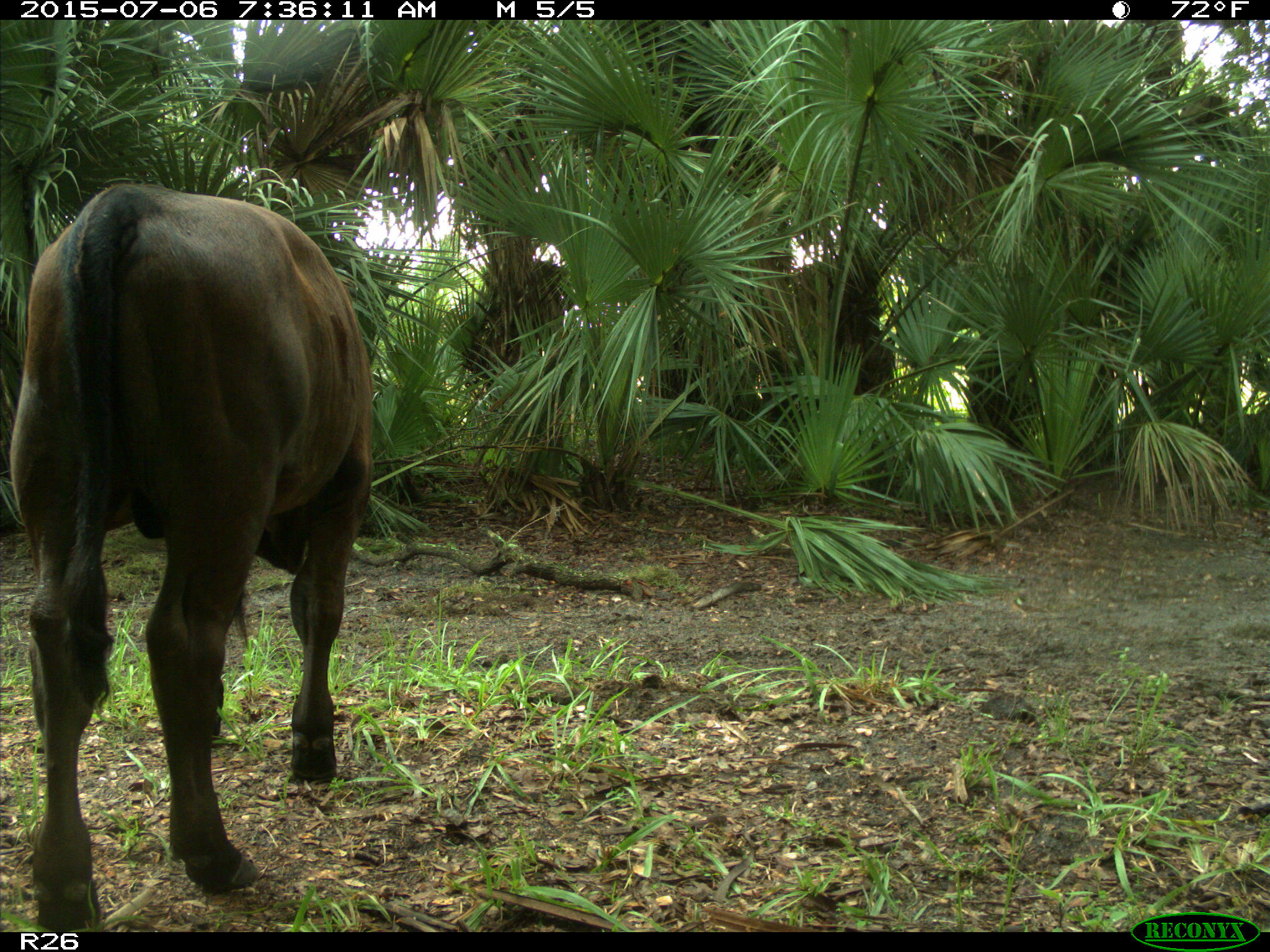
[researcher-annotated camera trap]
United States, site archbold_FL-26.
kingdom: Animalia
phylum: Chordata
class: Mammalia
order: Artiodactyla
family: Bovidae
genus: Bos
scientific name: Bos taurus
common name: domestic cow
Bos taurus (domestic cow).